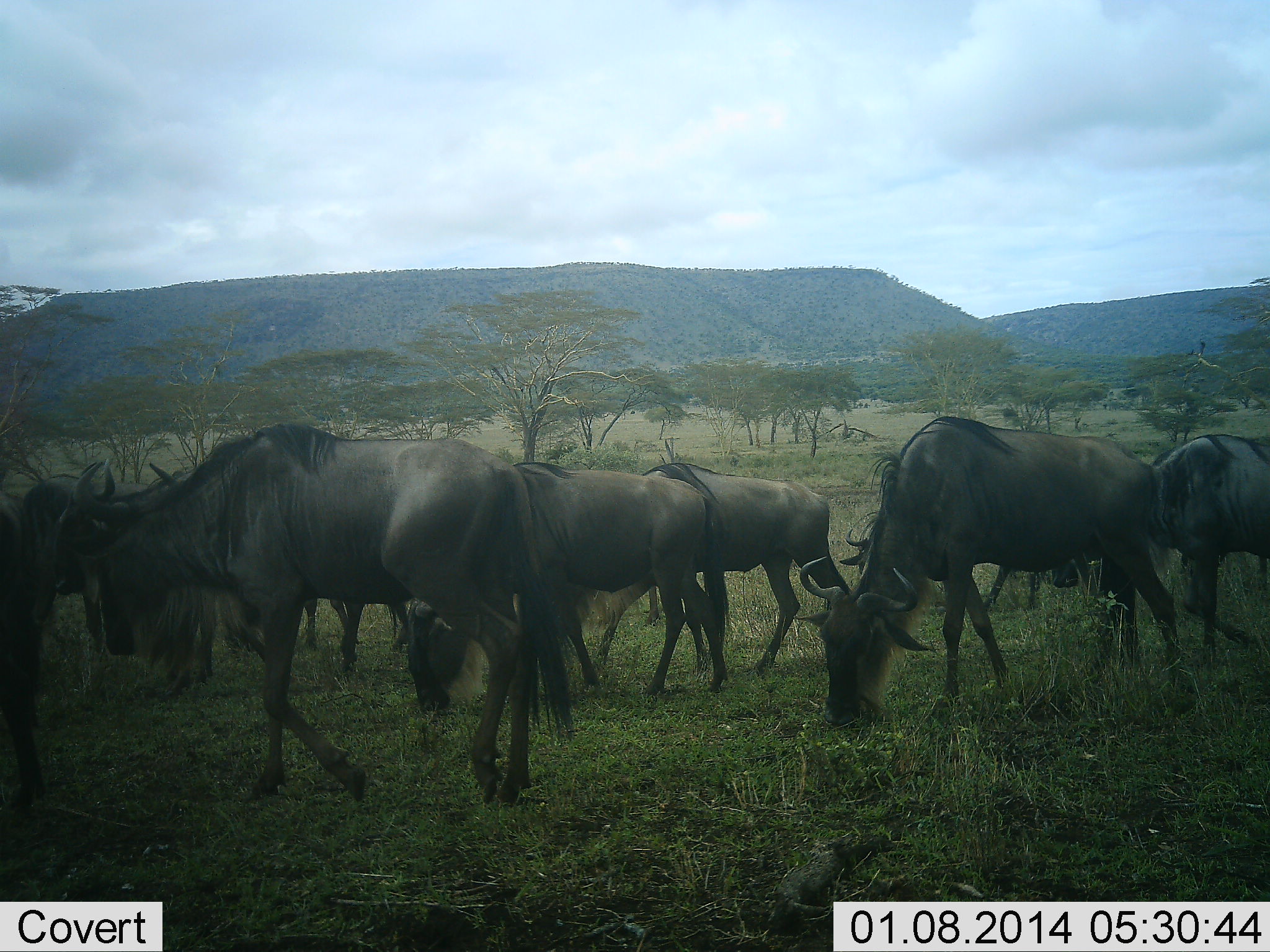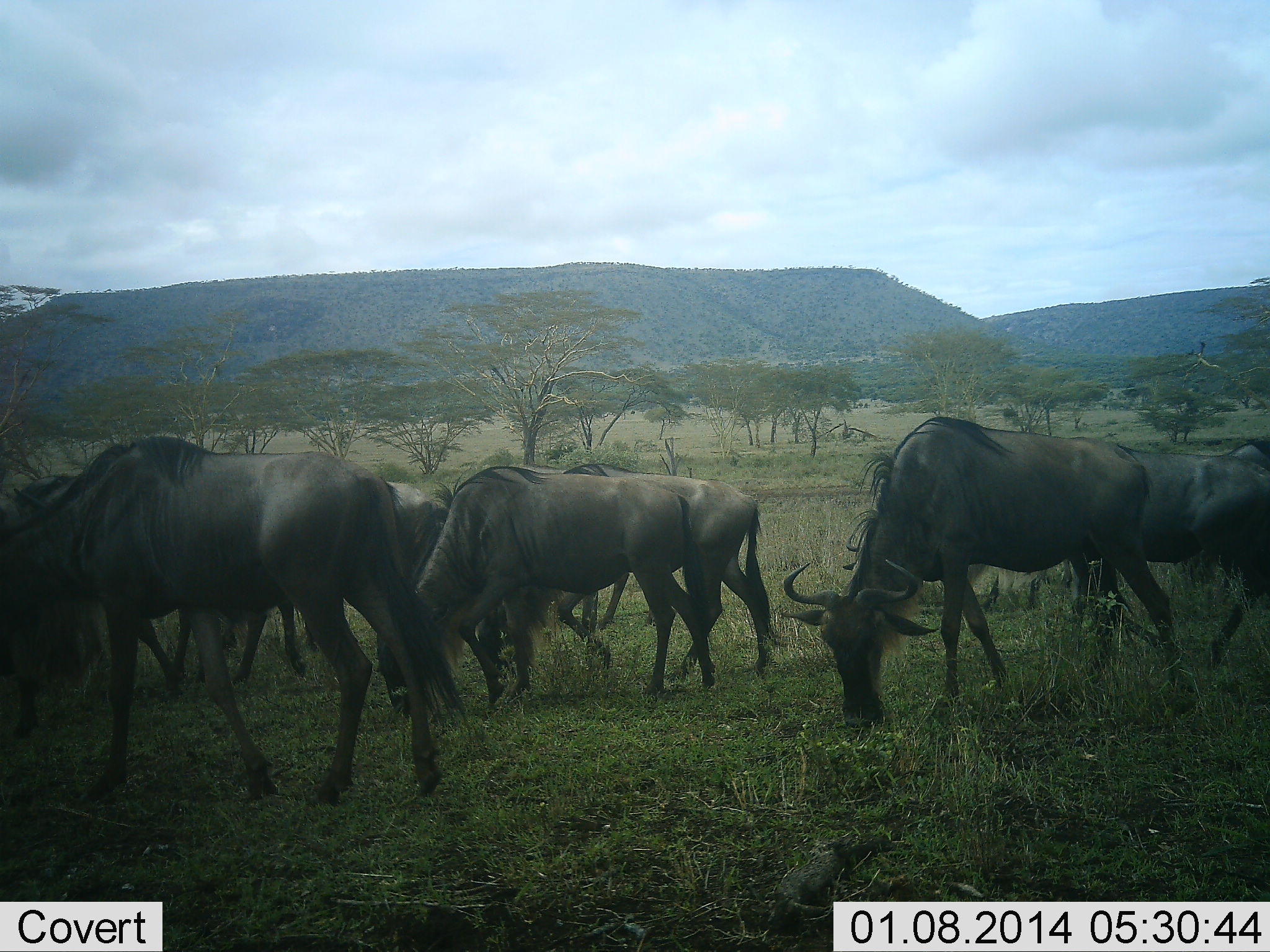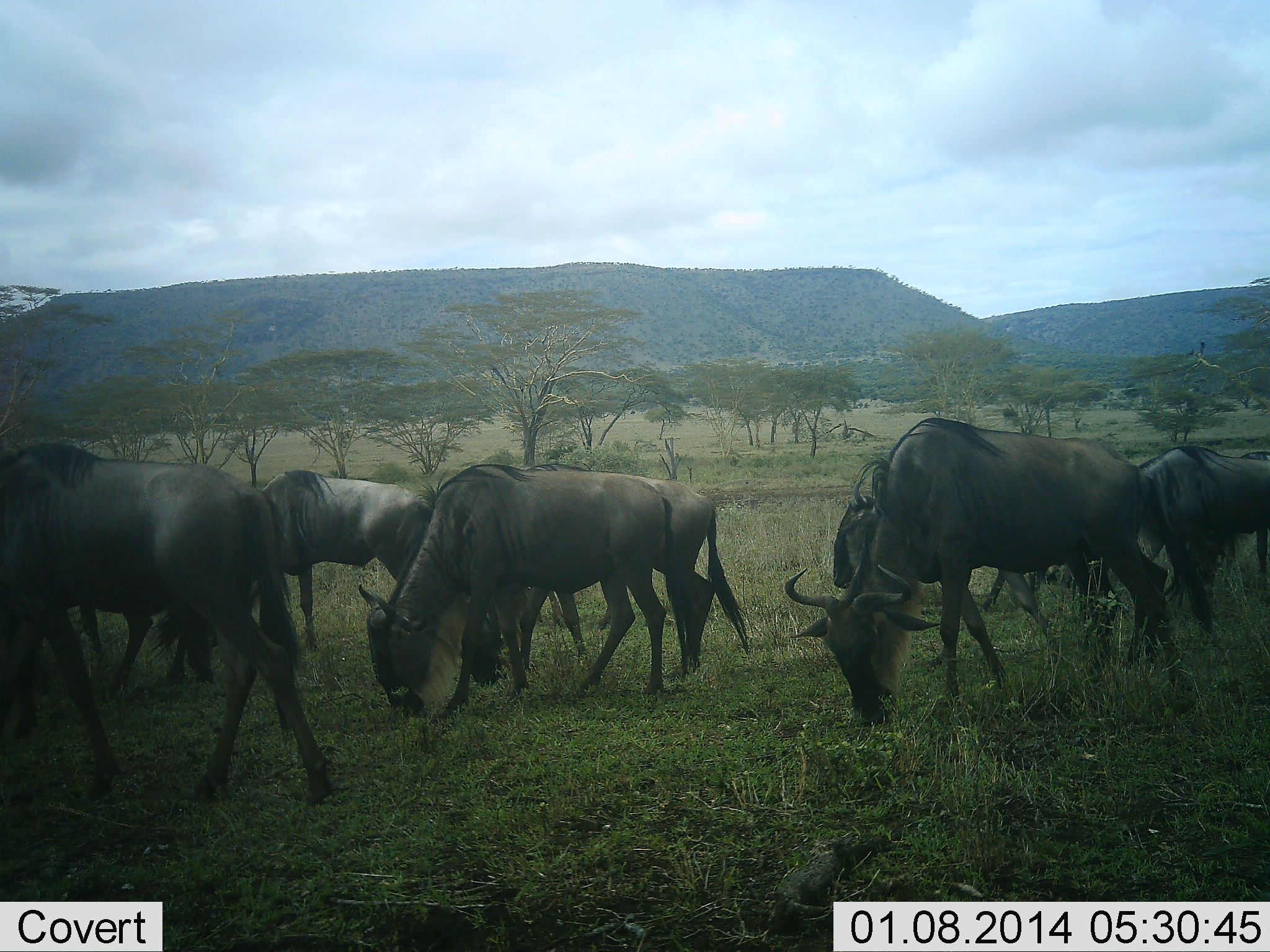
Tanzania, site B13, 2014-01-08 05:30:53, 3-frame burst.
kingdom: Animalia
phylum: Chordata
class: Mammalia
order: Artiodactyla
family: Bovidae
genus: Connochaetes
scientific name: Connochaetes taurinus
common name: blue wildebeest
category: wildebeest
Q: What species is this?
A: Wildebeest (blue wildebeest) (Connochaetes taurinus).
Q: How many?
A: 9.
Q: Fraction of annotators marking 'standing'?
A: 0%.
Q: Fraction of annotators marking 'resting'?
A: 0%.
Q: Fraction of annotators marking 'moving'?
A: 60%.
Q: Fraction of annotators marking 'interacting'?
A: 0%.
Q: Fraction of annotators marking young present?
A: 0%.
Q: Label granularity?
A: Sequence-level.